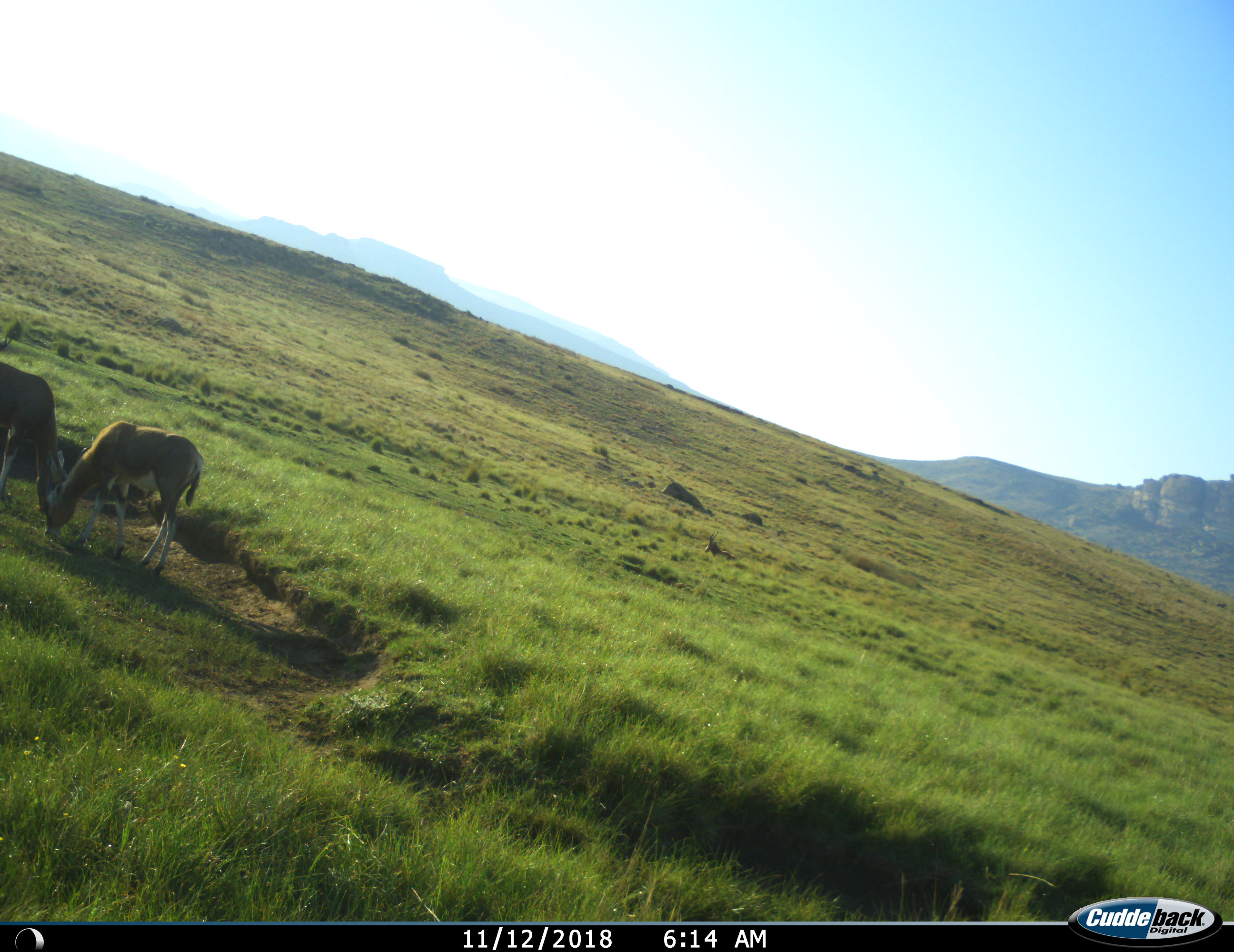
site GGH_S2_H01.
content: unidentified animal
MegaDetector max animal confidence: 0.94